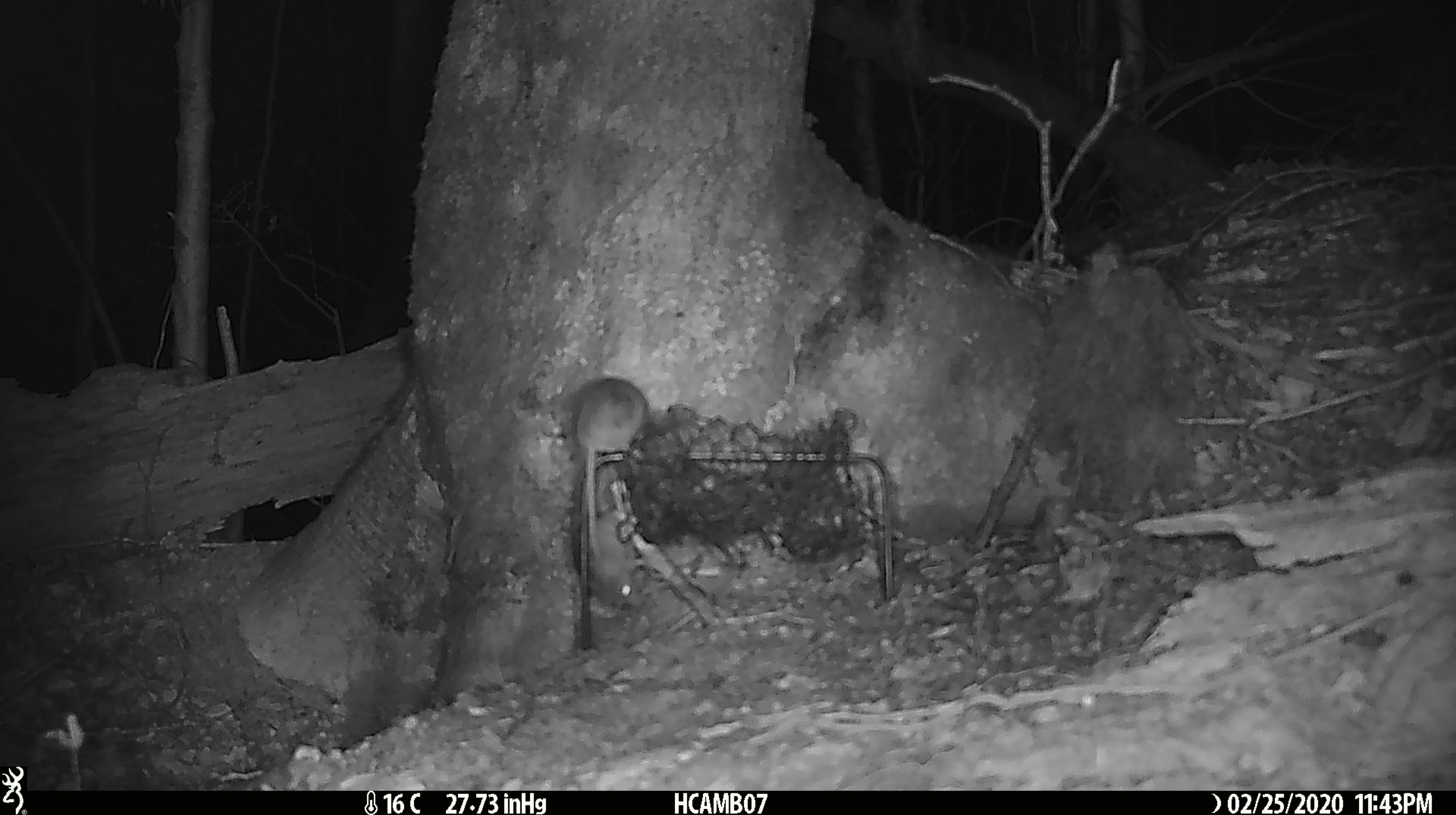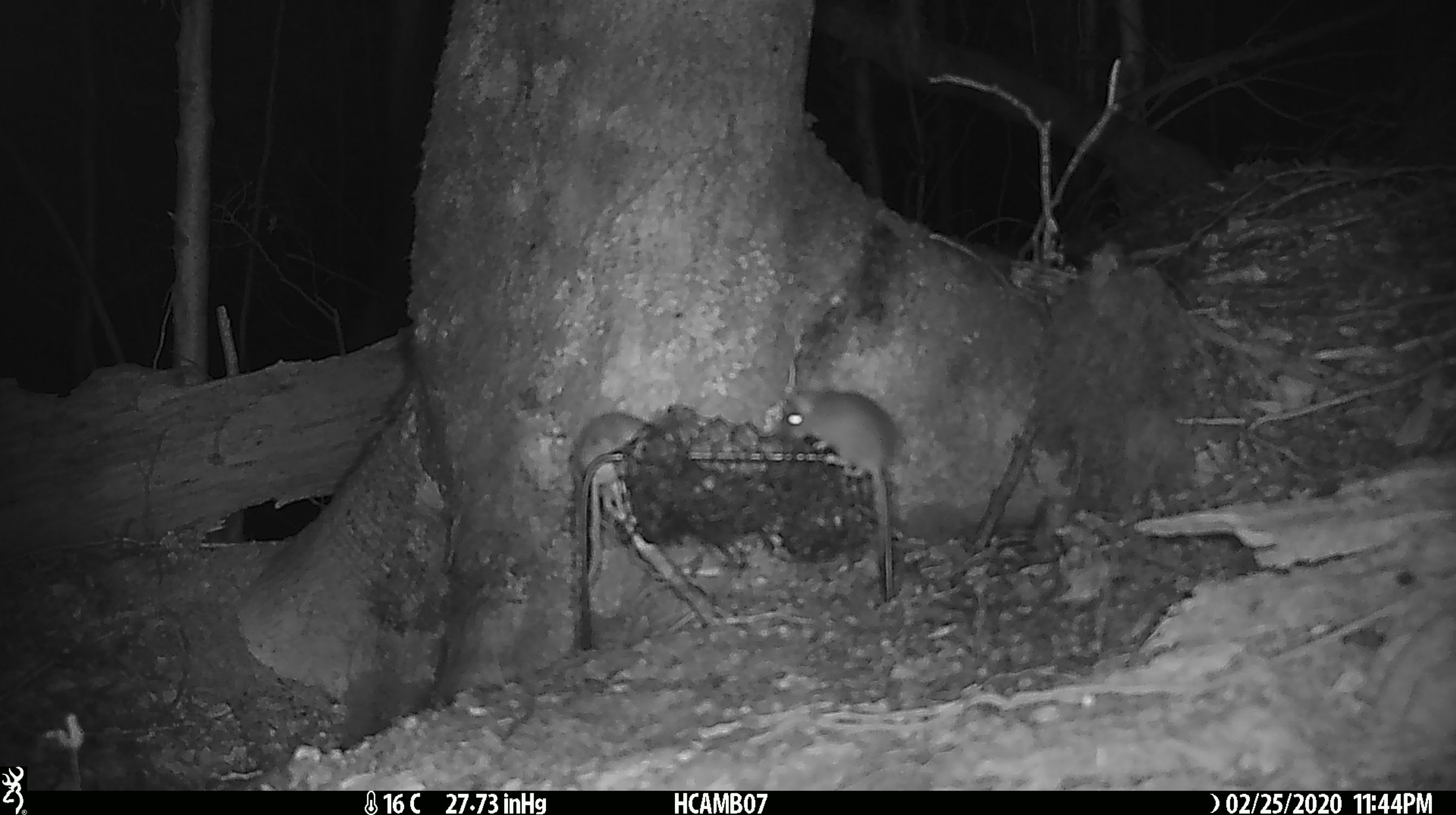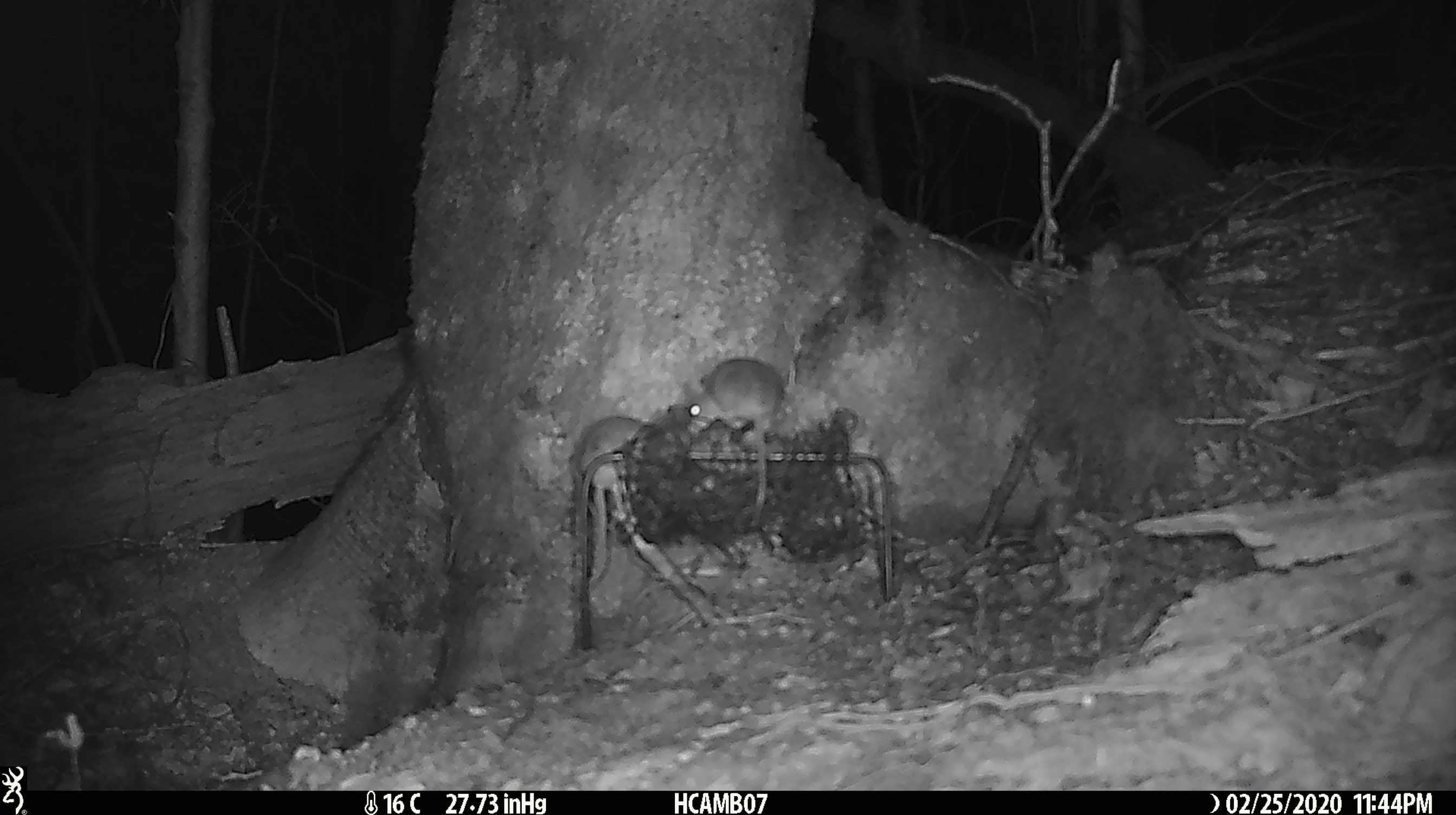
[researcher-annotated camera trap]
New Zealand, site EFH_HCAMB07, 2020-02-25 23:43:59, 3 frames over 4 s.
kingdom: Animalia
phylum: Chordata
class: Mammalia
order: Rodentia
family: Muridae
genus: Mus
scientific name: Mus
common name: mouse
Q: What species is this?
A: Mouse (Mus).